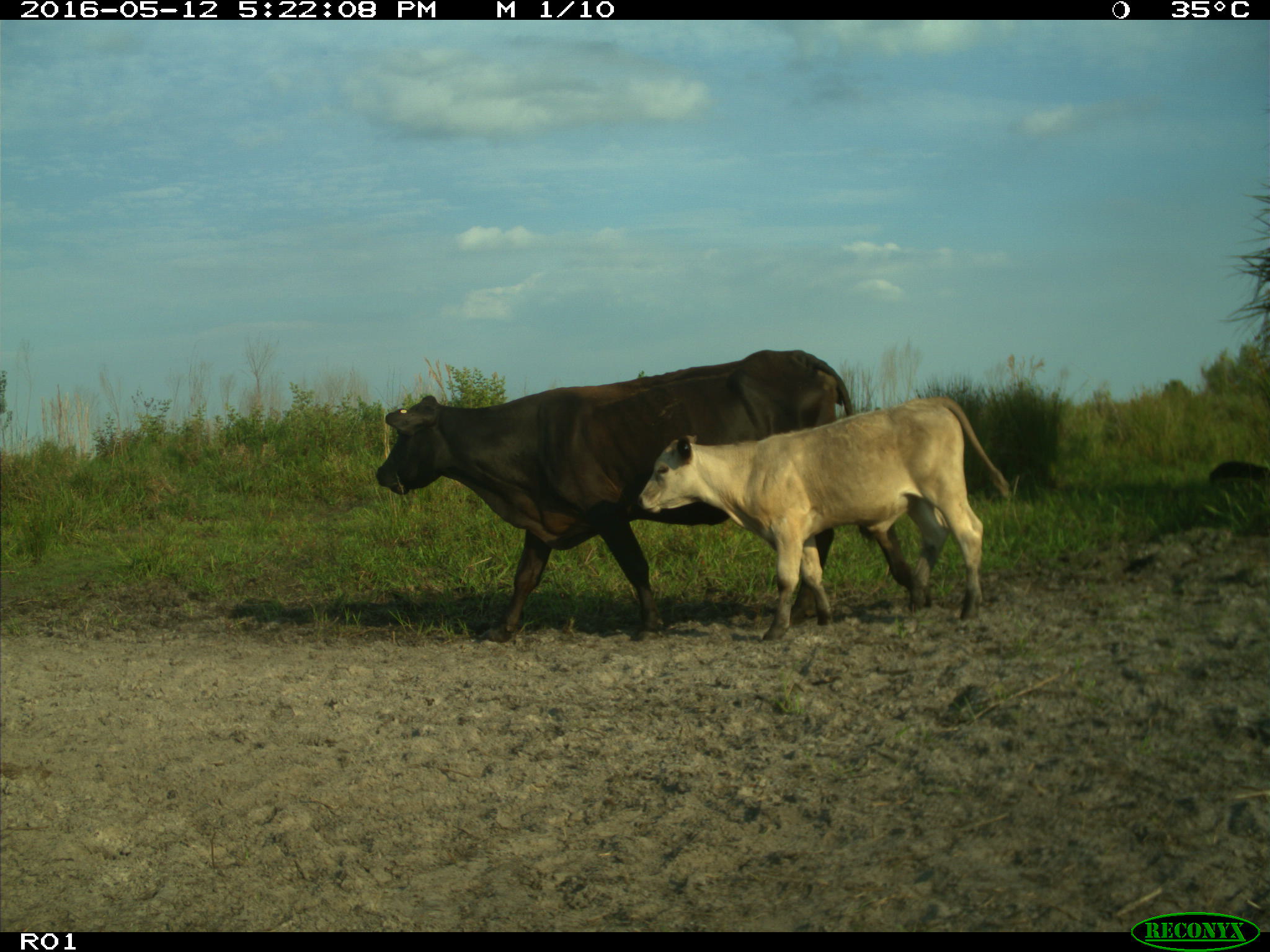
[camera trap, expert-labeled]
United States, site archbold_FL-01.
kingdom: Animalia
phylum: Chordata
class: Mammalia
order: Artiodactyla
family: Bovidae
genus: Bos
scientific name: Bos taurus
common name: domestic cow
Bos taurus (domestic cow).